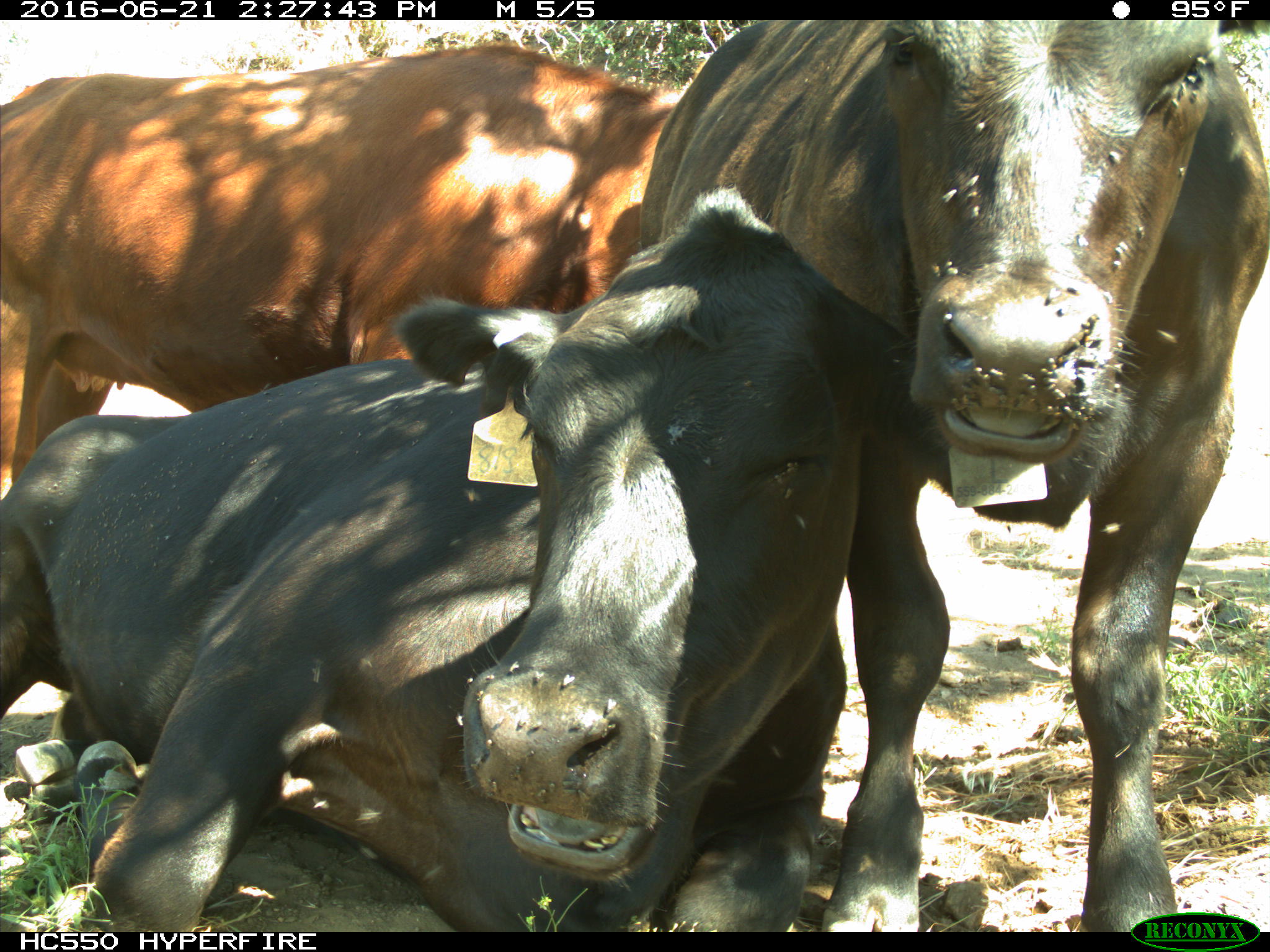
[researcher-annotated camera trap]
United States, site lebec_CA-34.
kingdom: Animalia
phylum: Chordata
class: Mammalia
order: Artiodactyla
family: Bovidae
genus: Bos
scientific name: Bos taurus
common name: domestic cow